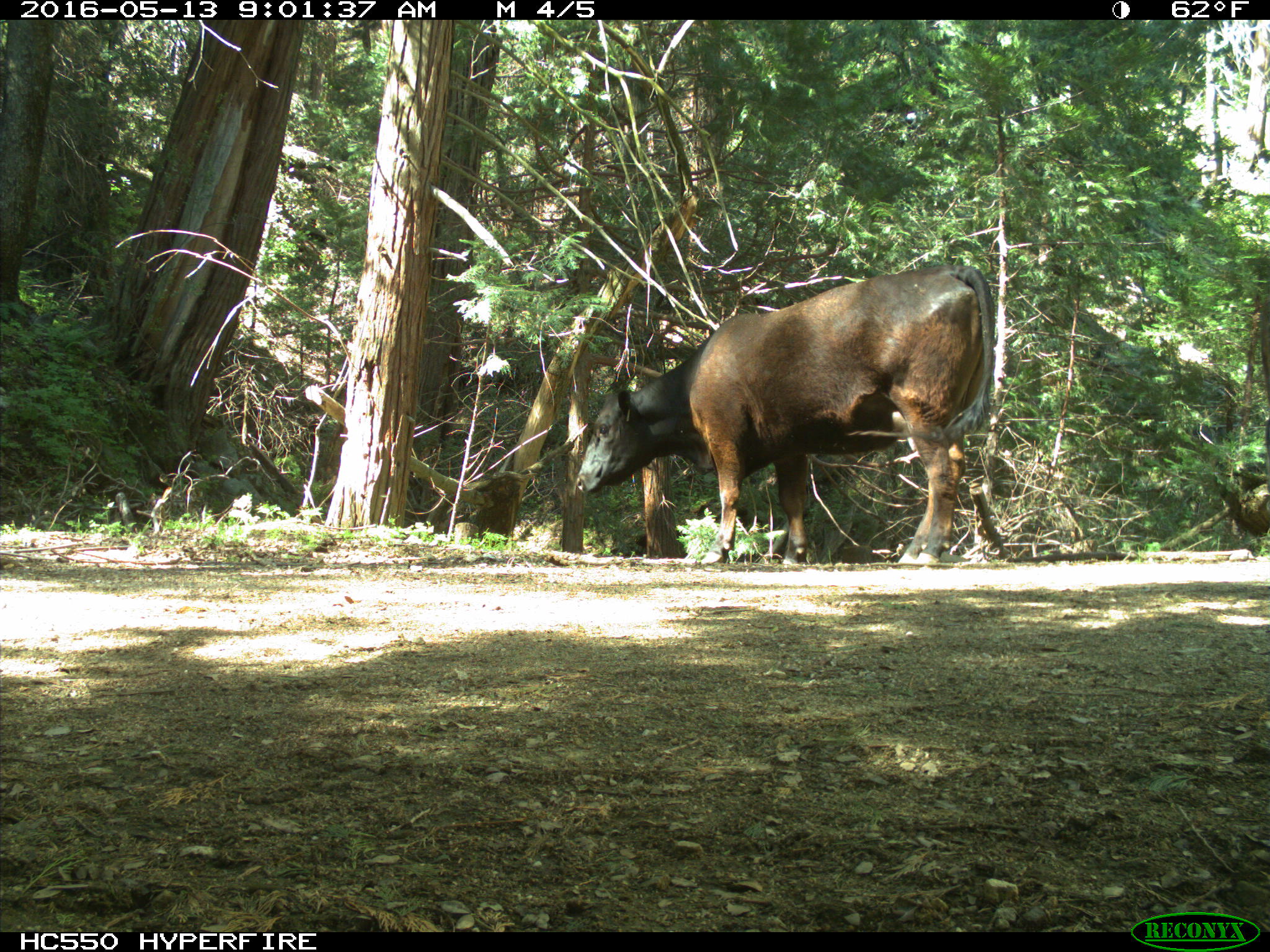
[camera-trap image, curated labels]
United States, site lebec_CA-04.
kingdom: Animalia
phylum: Chordata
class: Mammalia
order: Artiodactyla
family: Bovidae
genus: Bos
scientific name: Bos taurus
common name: domestic cow